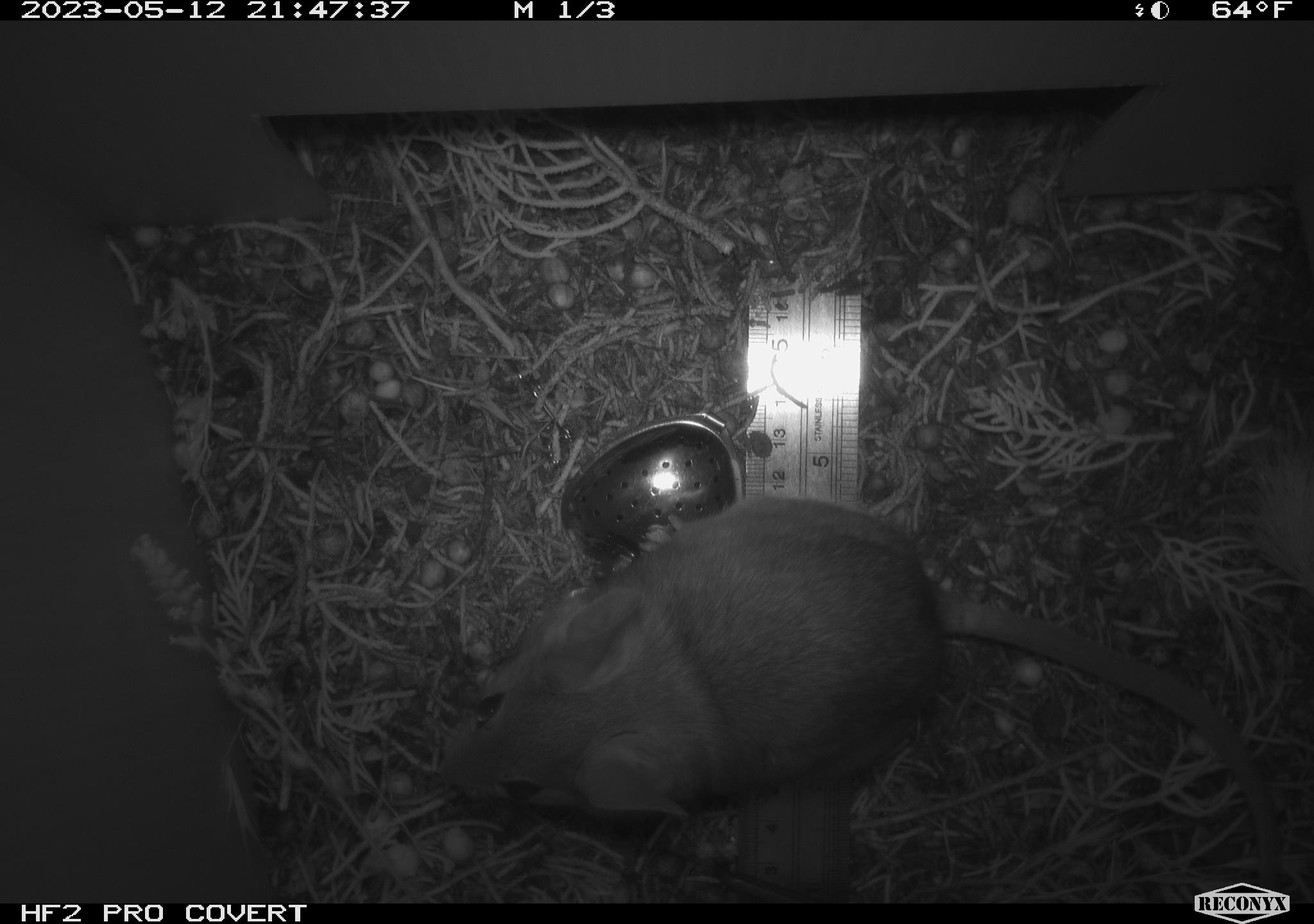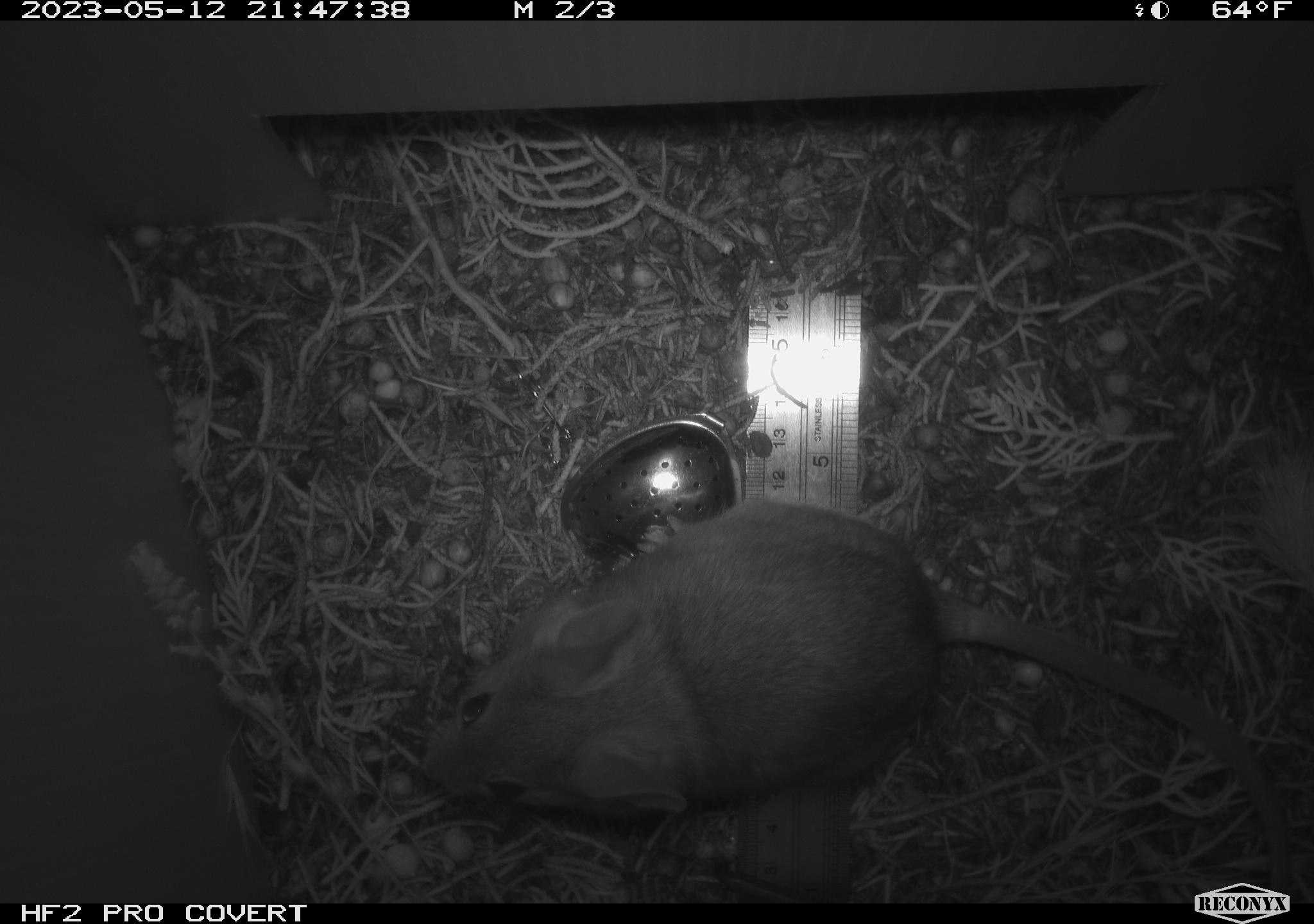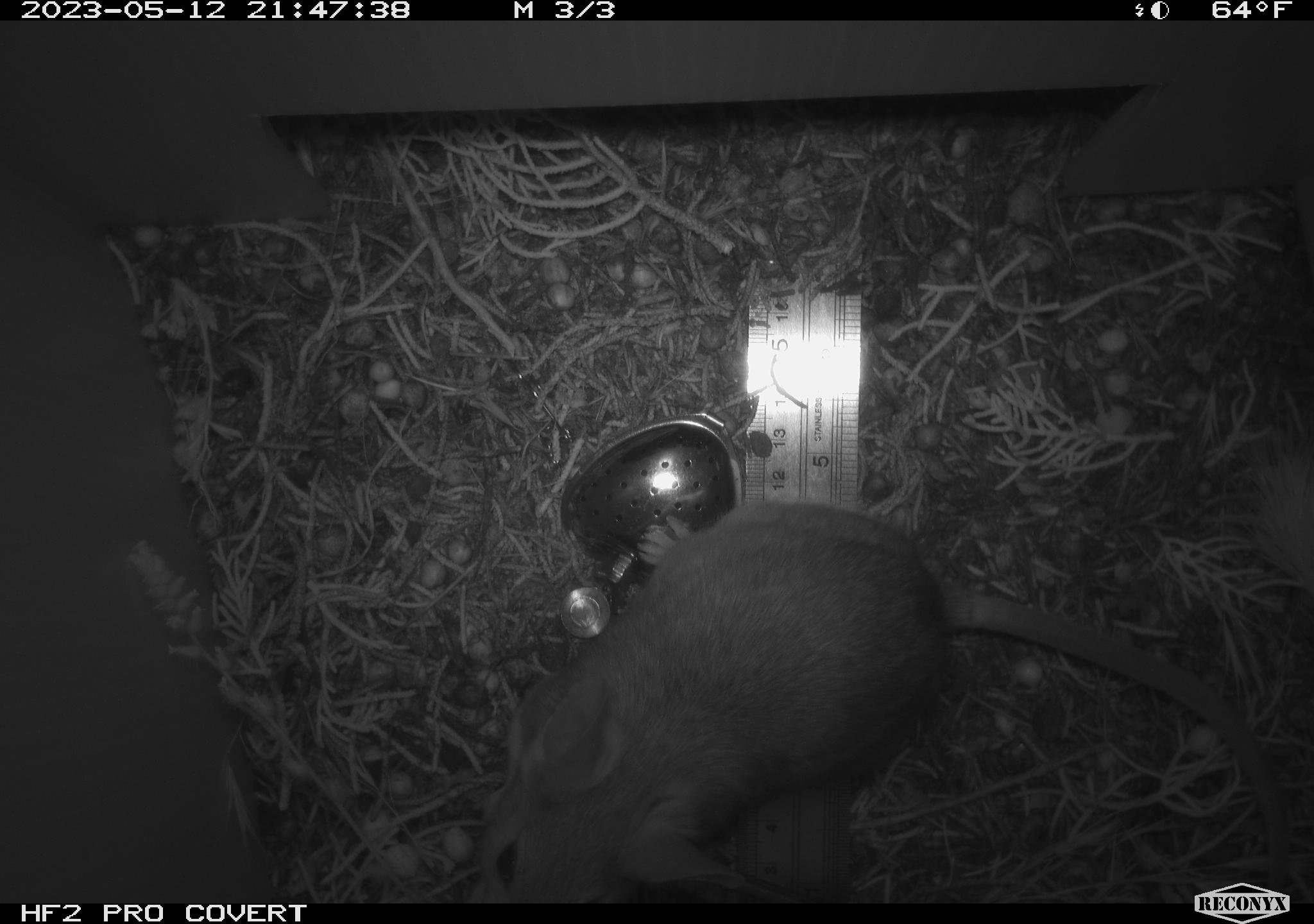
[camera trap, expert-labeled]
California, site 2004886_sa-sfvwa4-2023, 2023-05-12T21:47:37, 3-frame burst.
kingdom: Animalia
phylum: Chordata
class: Mammalia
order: Rodentia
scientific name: Rodentia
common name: mouse species